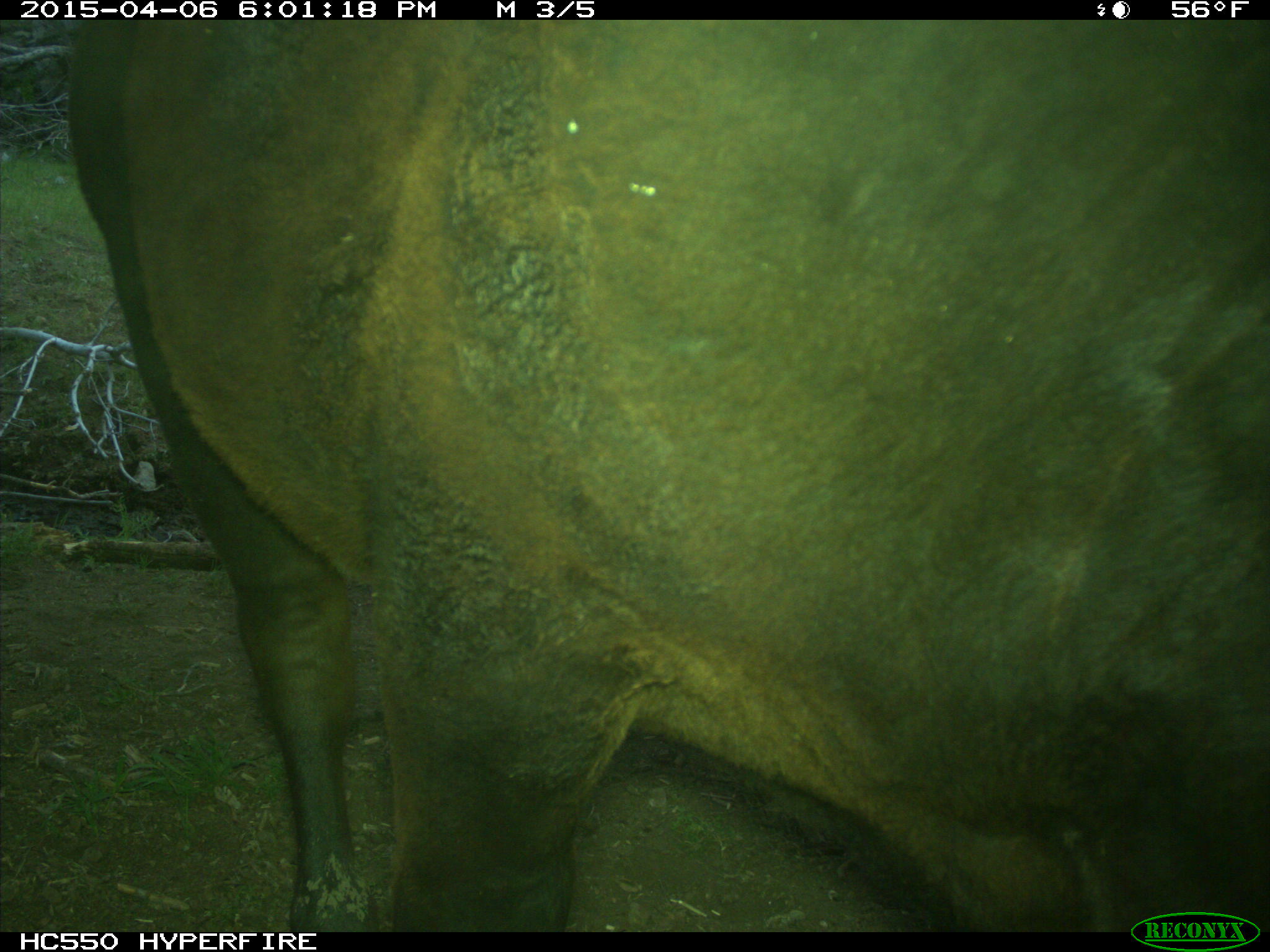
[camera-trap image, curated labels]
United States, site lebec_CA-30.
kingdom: Animalia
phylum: Chordata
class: Mammalia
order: Artiodactyla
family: Bovidae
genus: Bos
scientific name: Bos taurus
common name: domestic cow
Bos taurus (domestic cow).